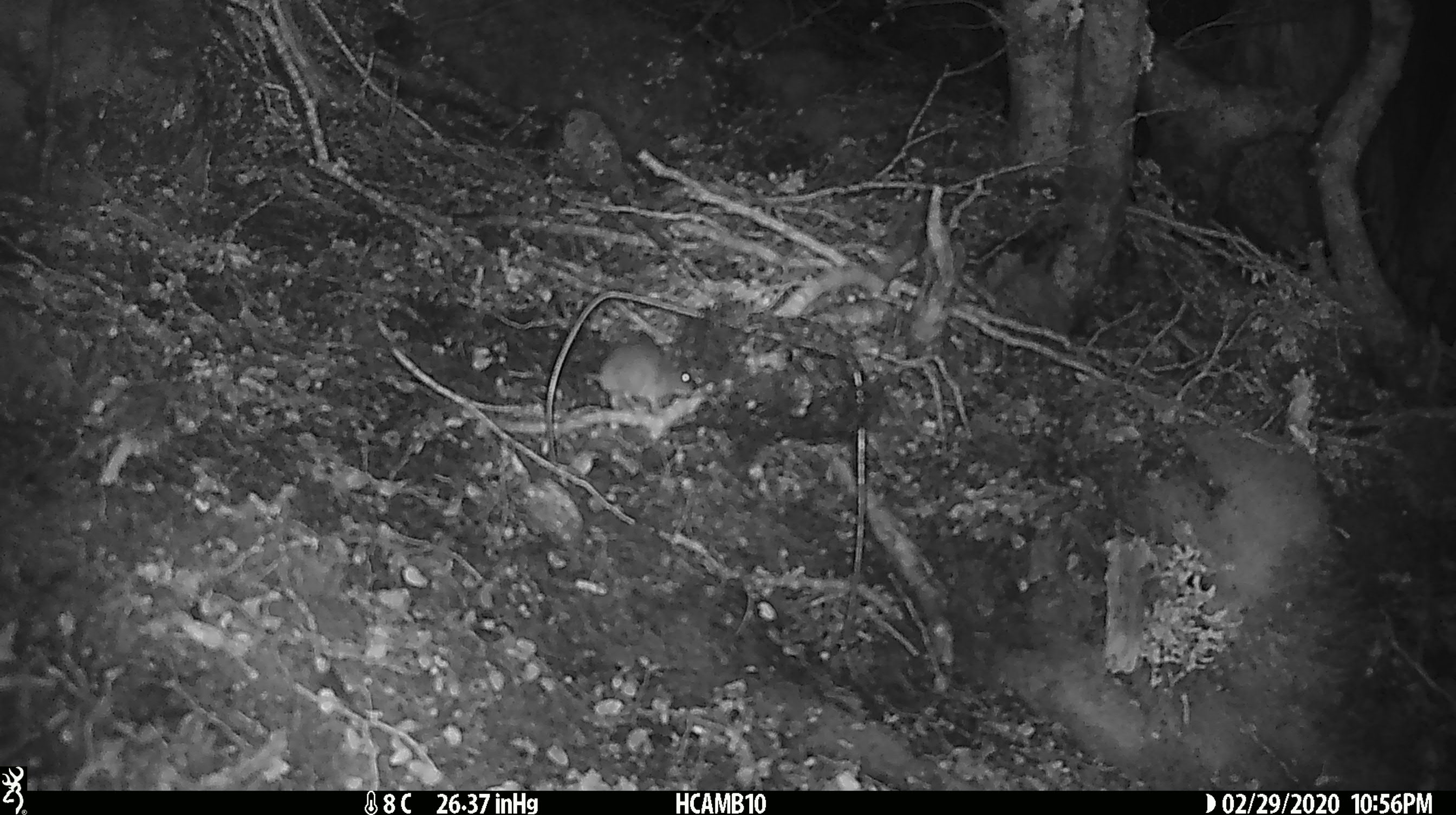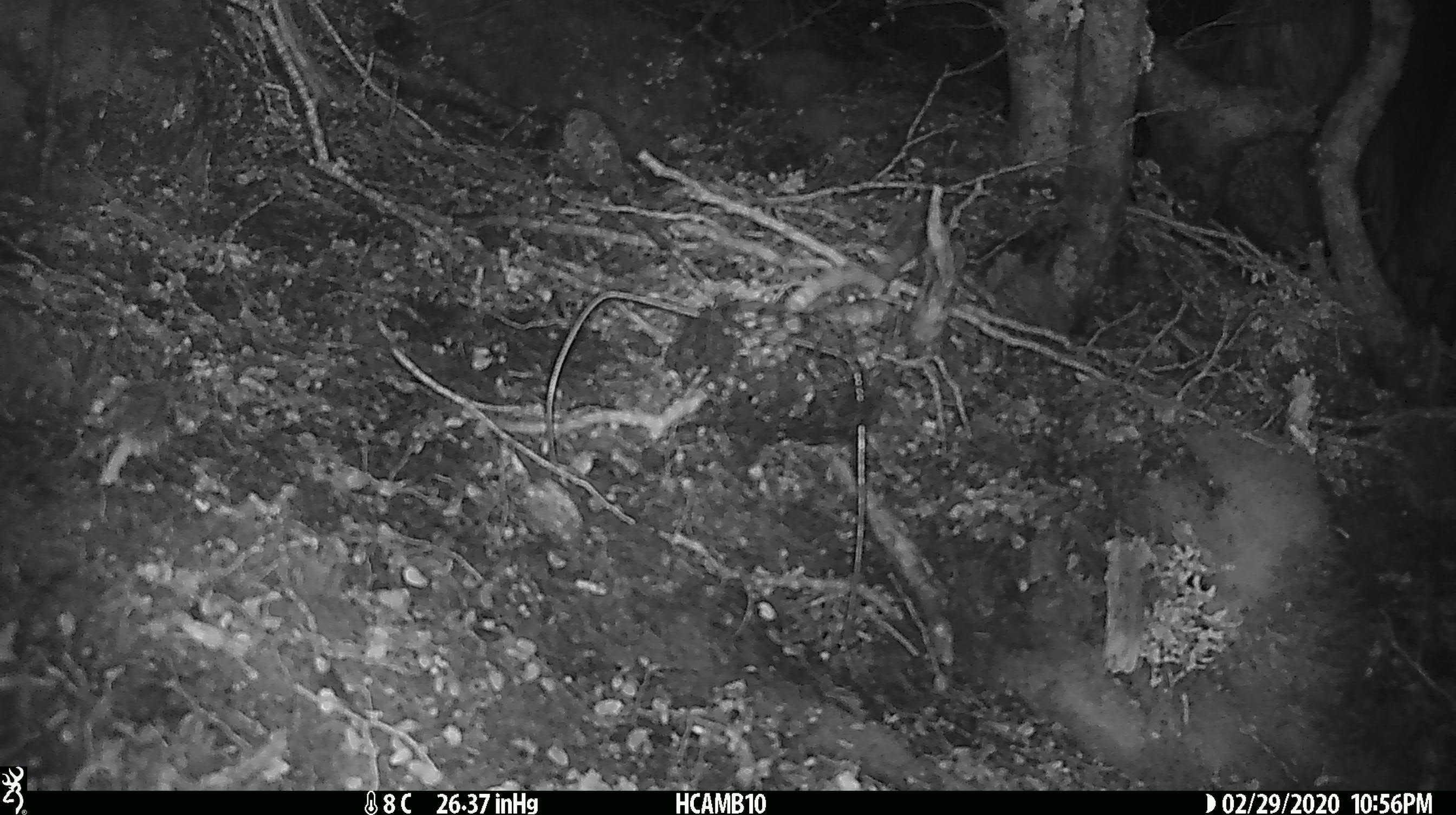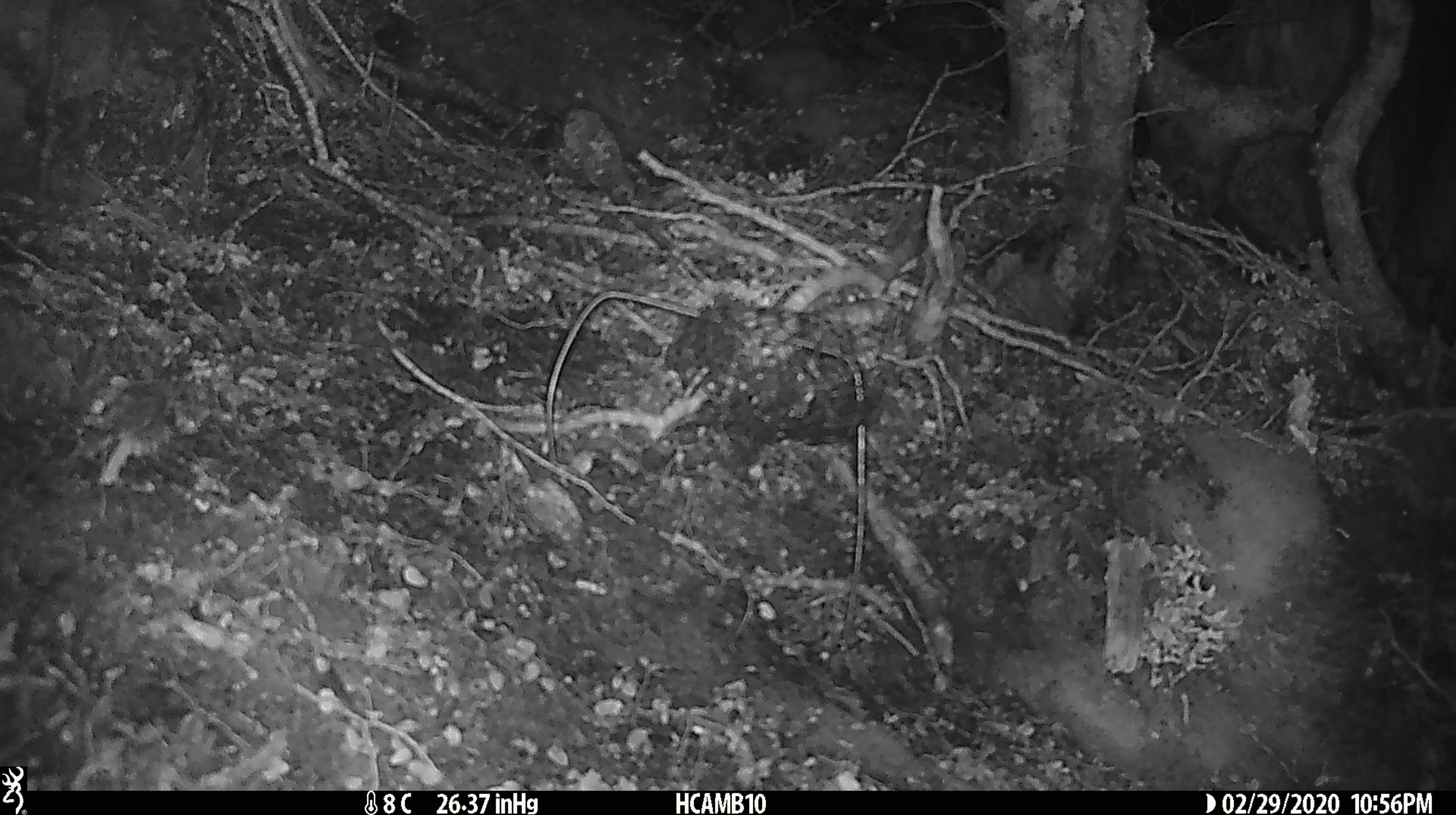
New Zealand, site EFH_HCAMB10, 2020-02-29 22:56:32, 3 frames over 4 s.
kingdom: Animalia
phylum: Chordata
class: Mammalia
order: Rodentia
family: Muridae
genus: Mus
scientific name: Mus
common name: mouse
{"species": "mouse (Mus)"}